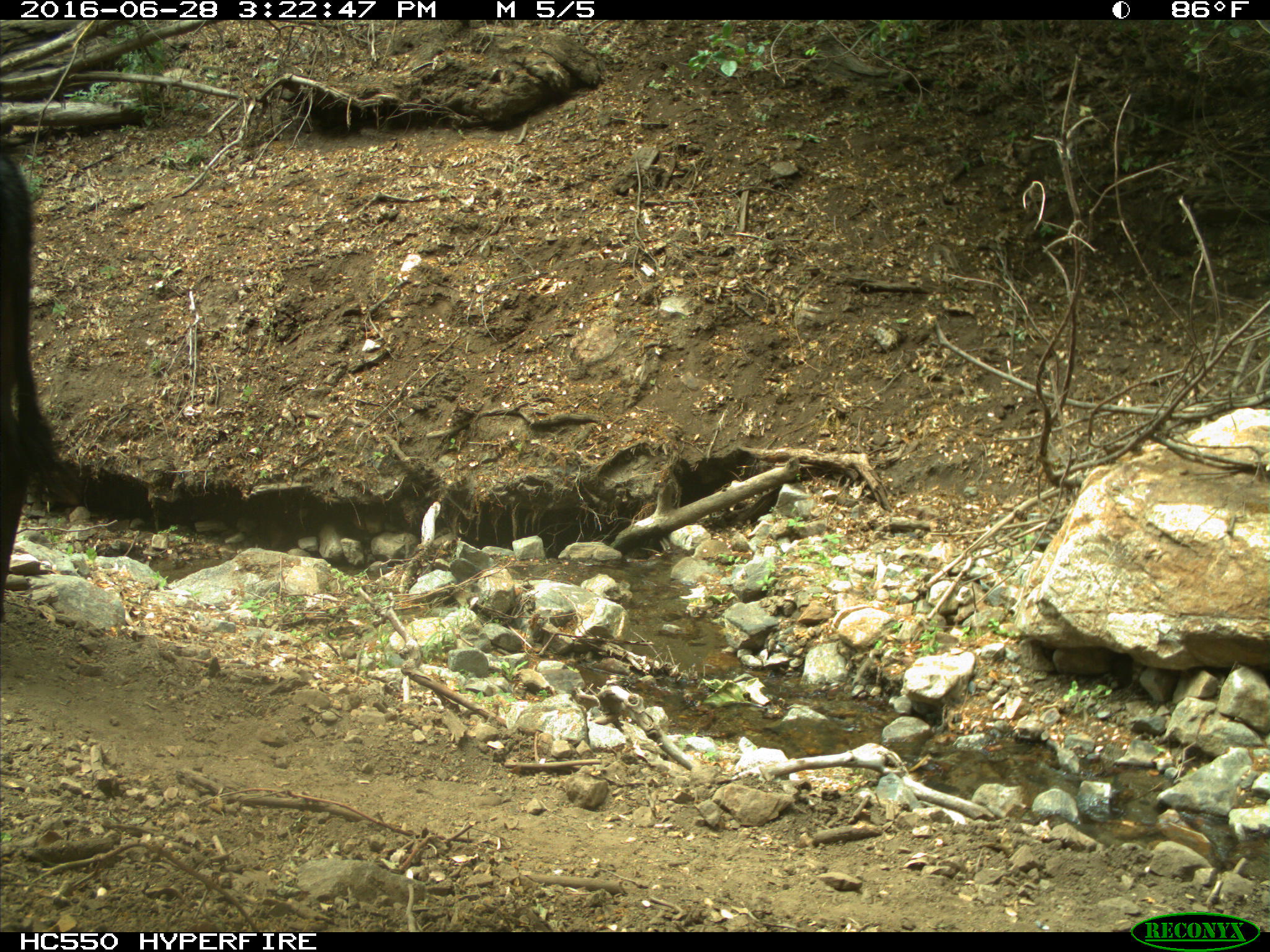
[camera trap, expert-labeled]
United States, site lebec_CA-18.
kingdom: Animalia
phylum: Chordata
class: Mammalia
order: Artiodactyla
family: Bovidae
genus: Bos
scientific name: Bos taurus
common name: domestic cow